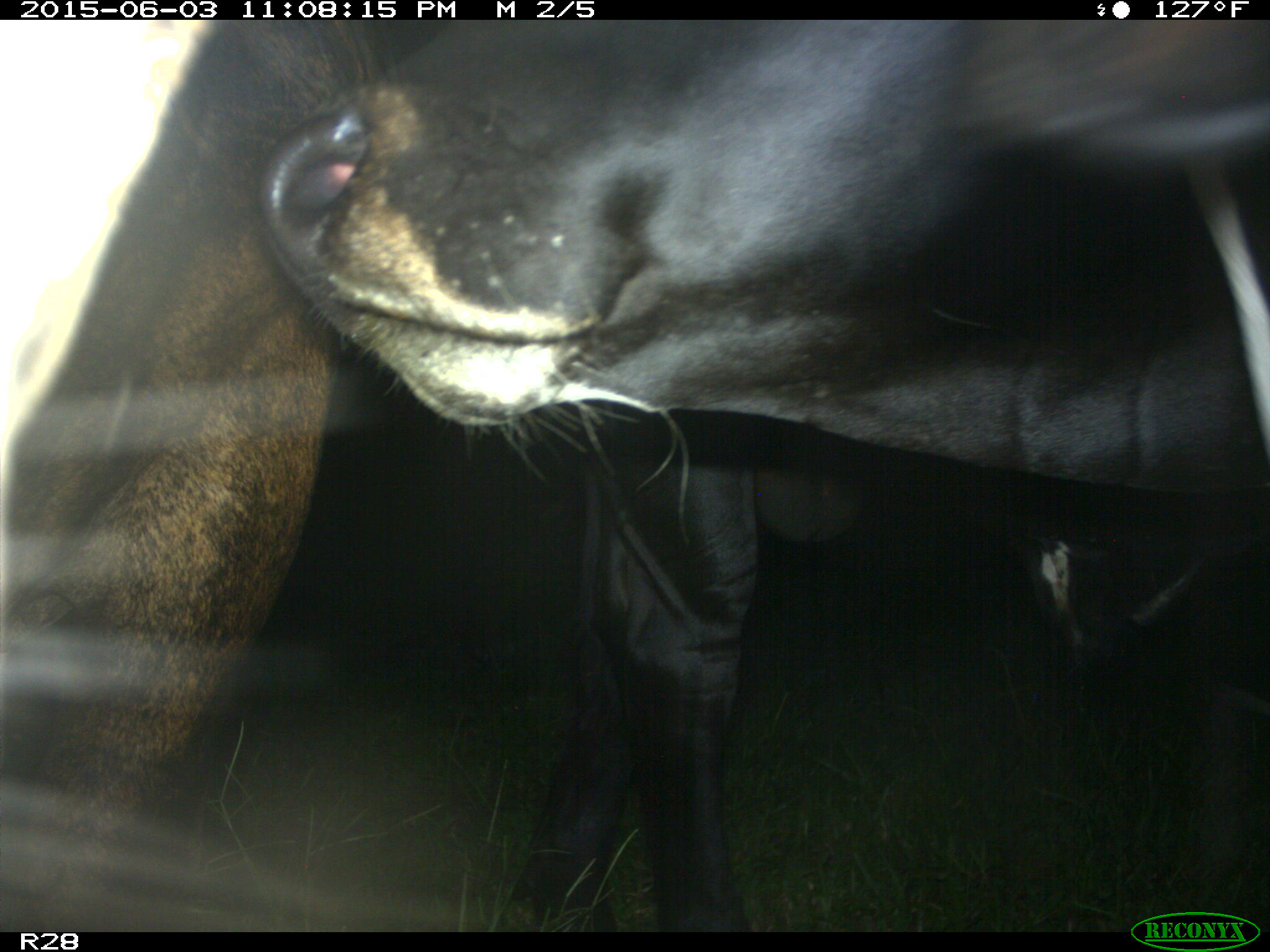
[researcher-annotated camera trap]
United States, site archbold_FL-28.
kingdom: Animalia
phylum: Chordata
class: Mammalia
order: Artiodactyla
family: Bovidae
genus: Bos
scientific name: Bos taurus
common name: domestic cow